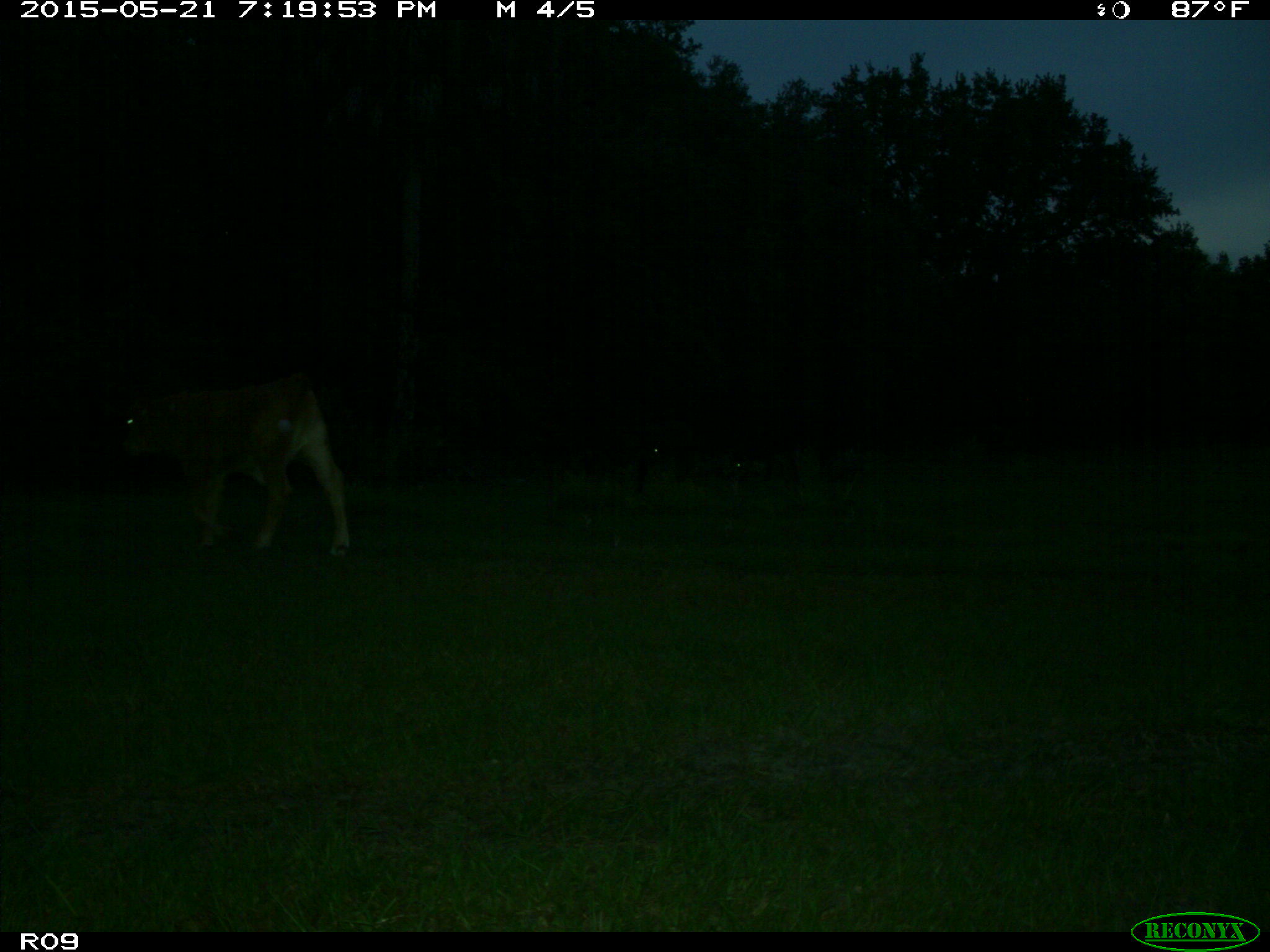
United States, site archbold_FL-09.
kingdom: Animalia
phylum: Chordata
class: Mammalia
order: Artiodactyla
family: Bovidae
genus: Bos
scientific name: Bos taurus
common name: domestic cow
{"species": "Bos taurus (domestic cow)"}